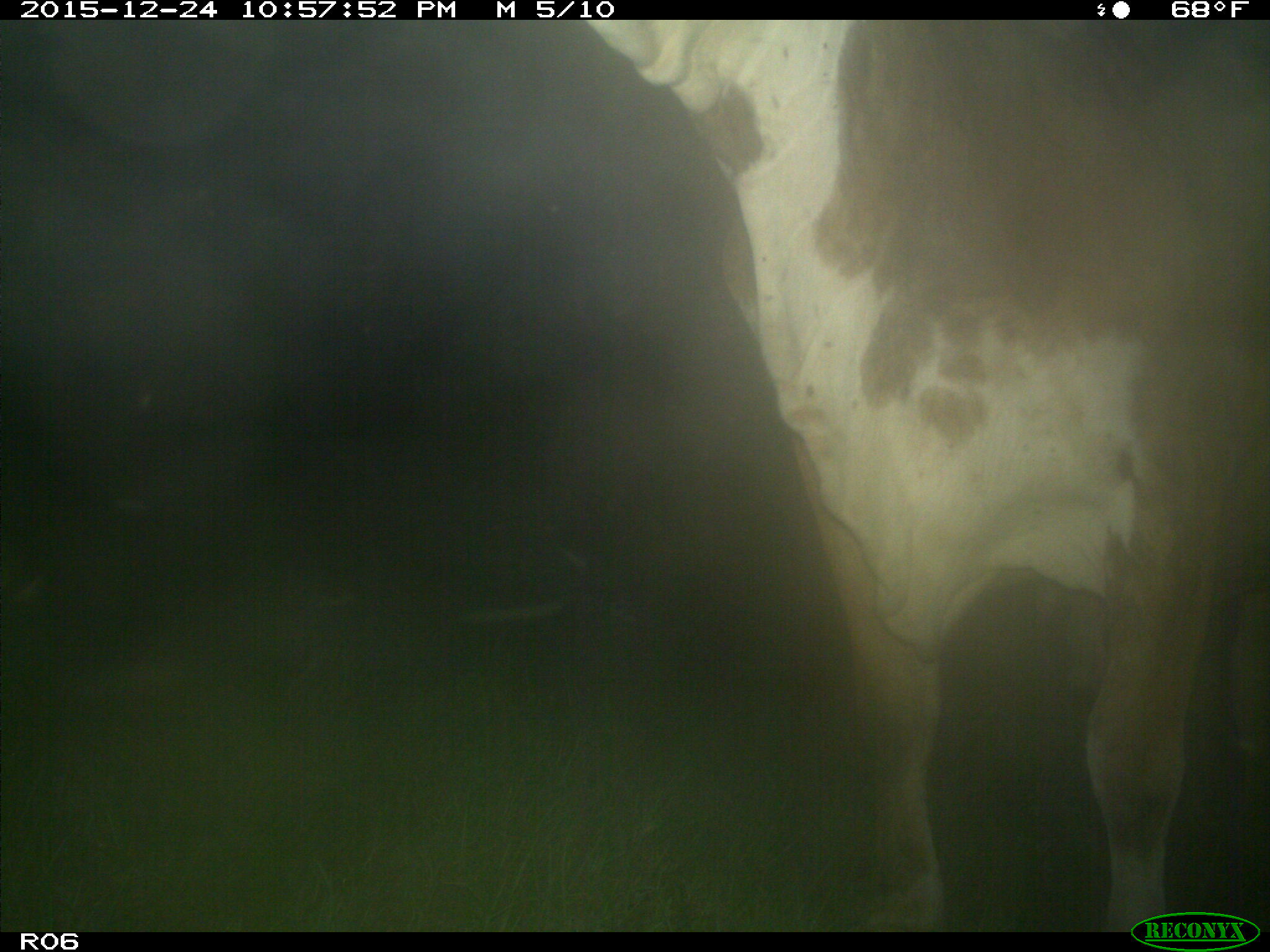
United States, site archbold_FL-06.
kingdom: Animalia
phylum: Chordata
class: Mammalia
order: Artiodactyla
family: Bovidae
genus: Bos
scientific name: Bos taurus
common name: domestic cow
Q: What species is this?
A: Bos taurus (domestic cow).